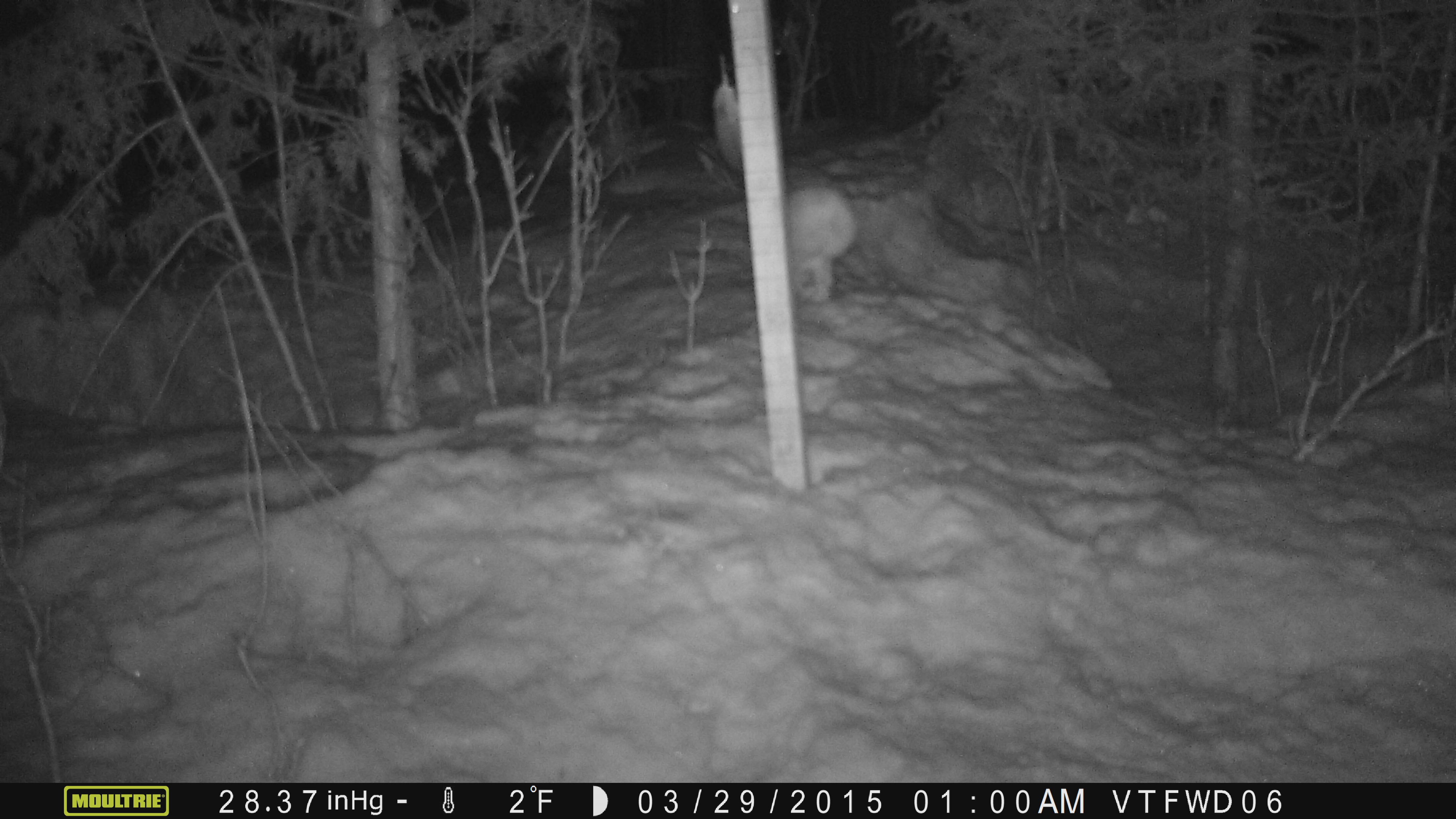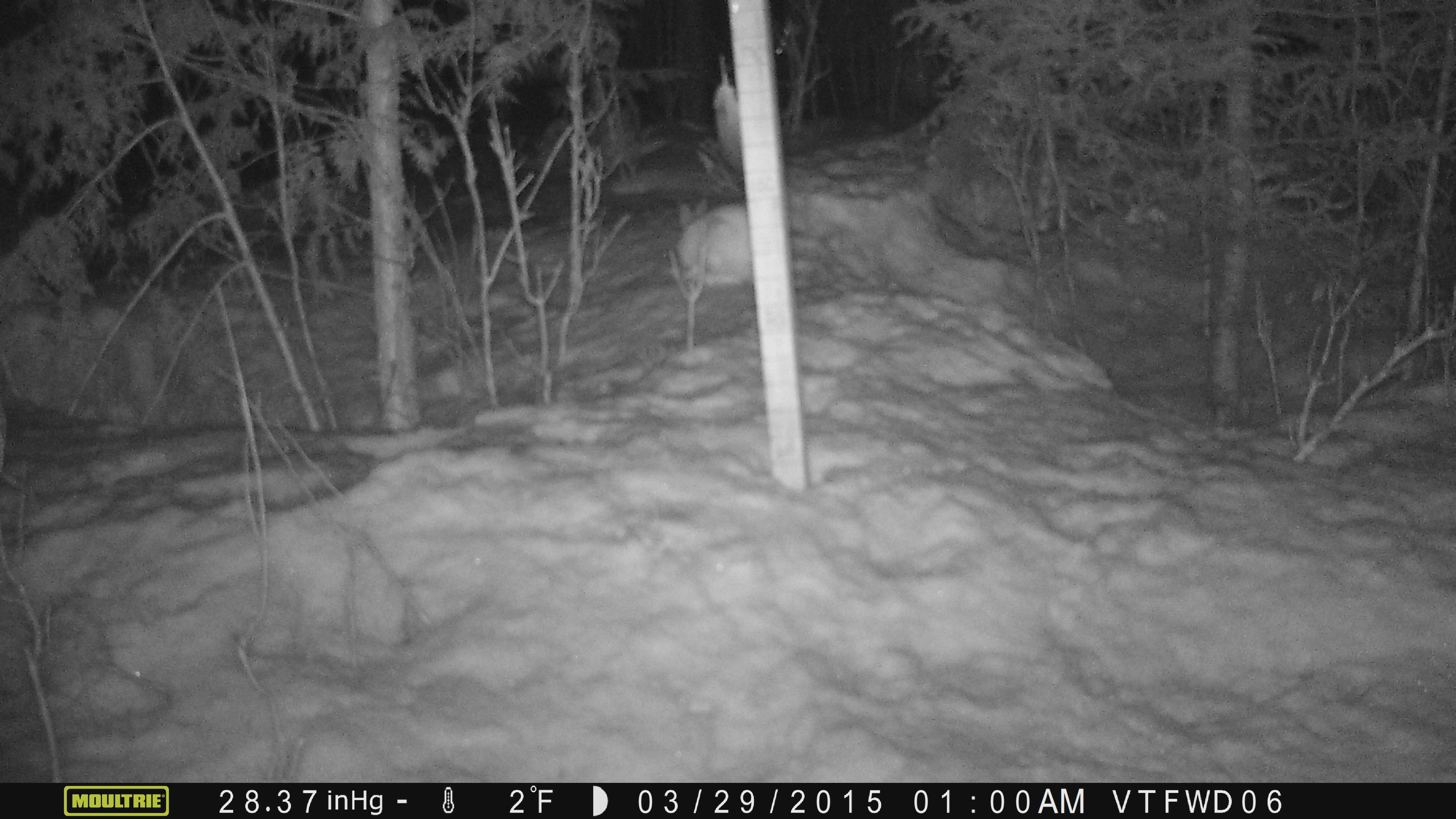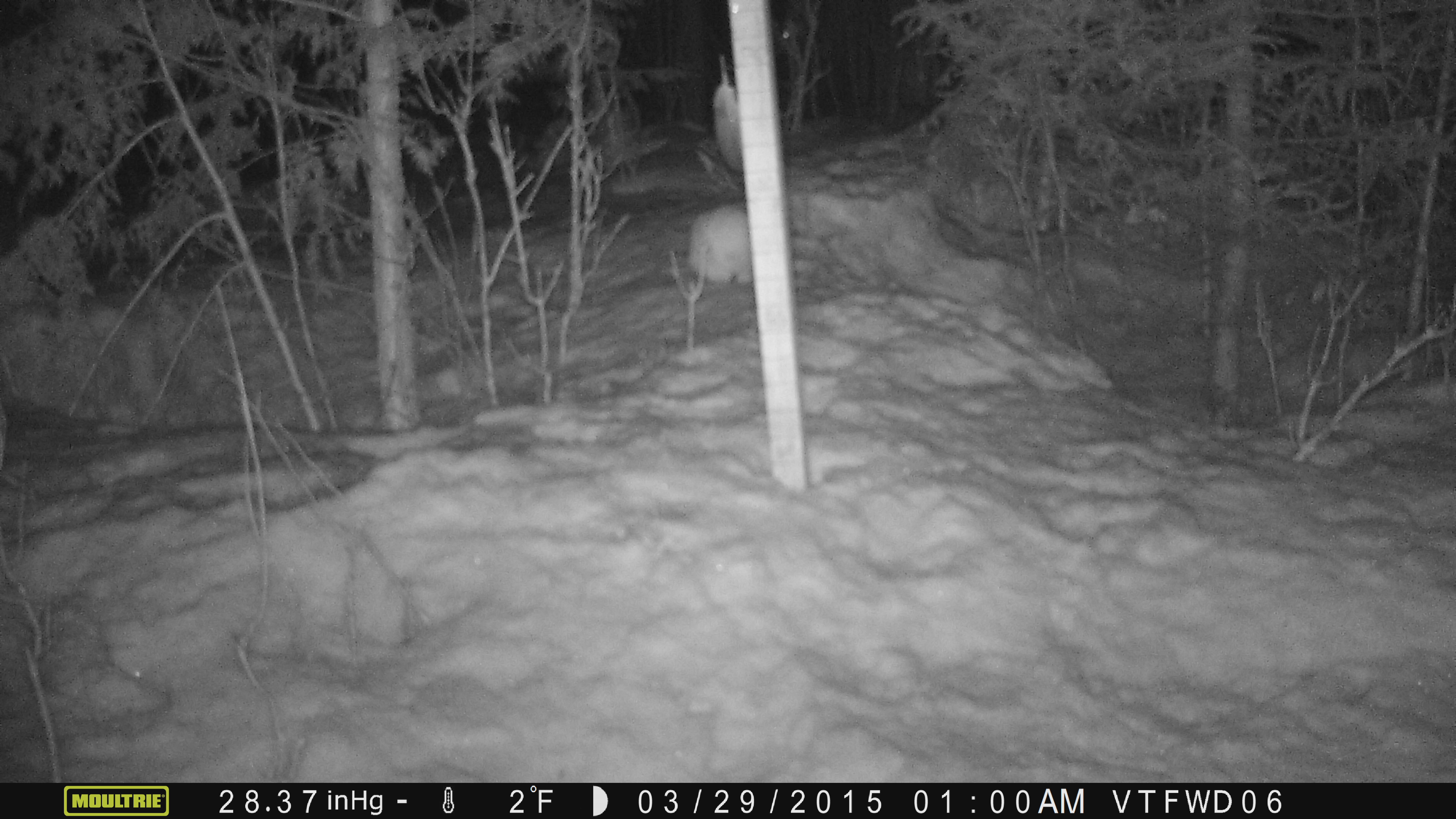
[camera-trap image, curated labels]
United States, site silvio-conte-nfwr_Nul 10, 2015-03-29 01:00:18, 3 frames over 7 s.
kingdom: Animalia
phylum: Chordata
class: Mammalia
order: Lagomorpha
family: Leporidae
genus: Lepus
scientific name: Lepus americanus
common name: snowshoe hare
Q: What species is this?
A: Snowshoe hare (Lepus americanus).